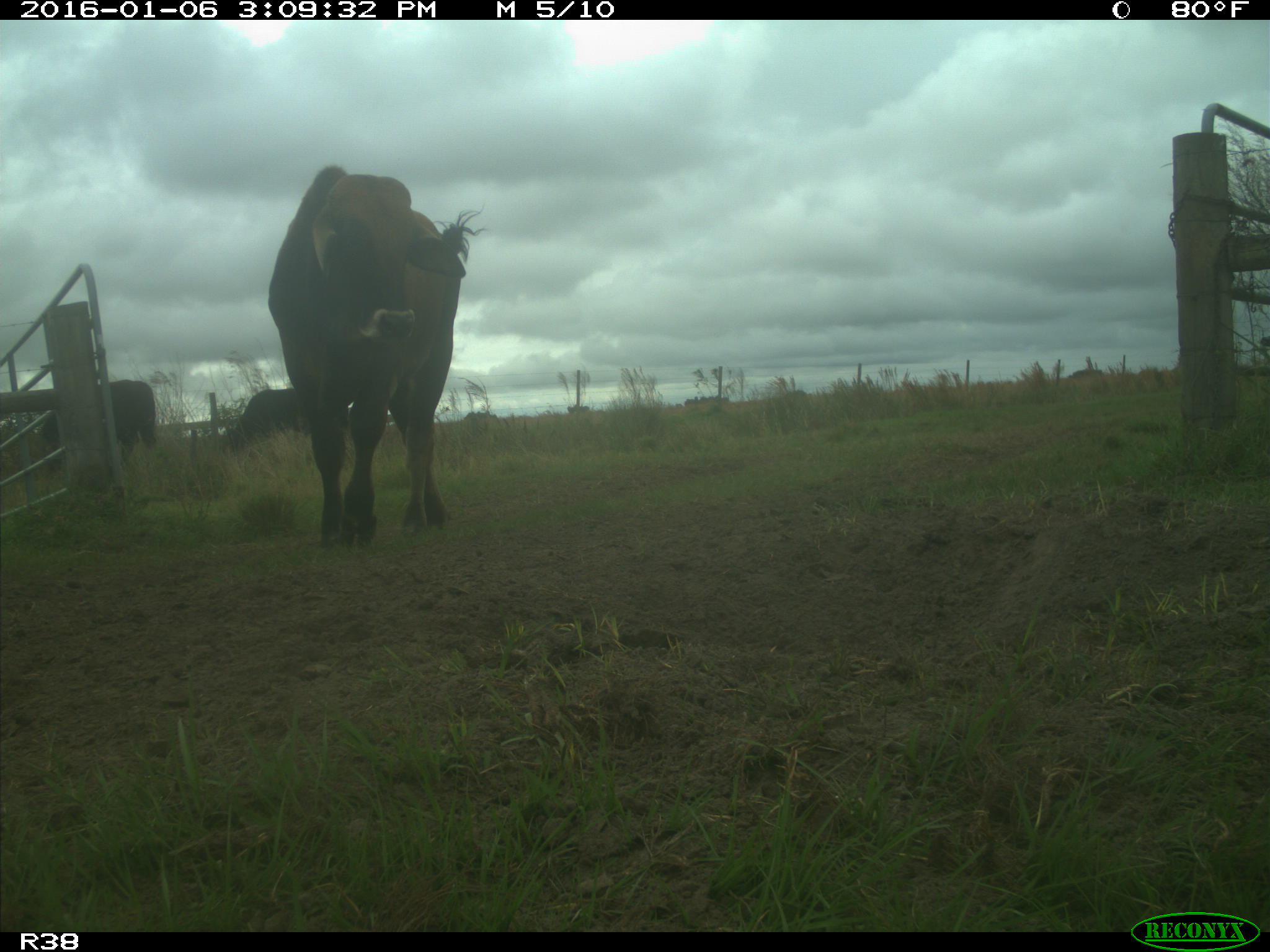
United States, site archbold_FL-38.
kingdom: Animalia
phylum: Chordata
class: Mammalia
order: Artiodactyla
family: Bovidae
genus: Bos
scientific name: Bos taurus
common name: domestic cow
Bos taurus (domestic cow).